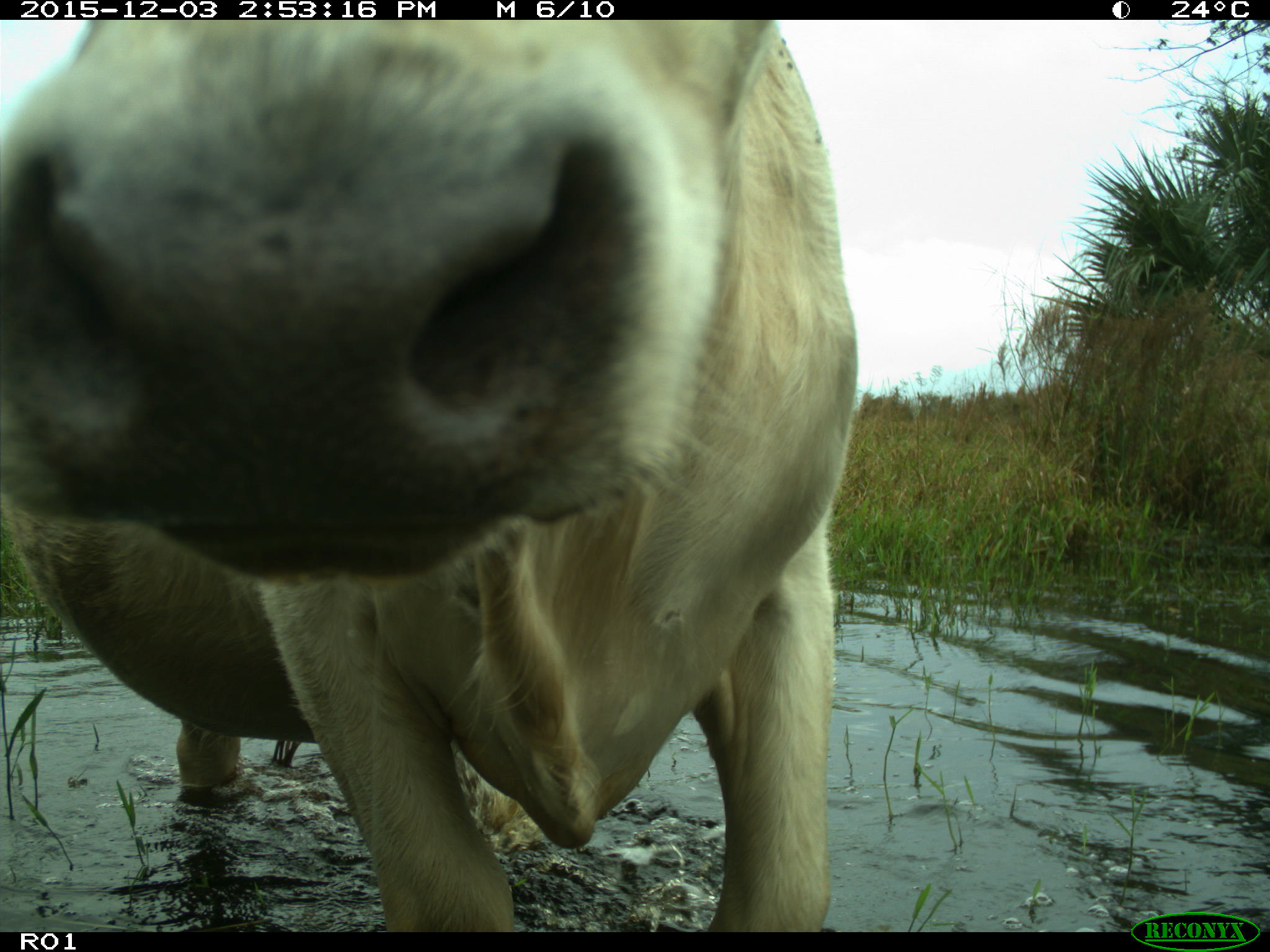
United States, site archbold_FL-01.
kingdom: Animalia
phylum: Chordata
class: Mammalia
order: Artiodactyla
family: Bovidae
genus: Bos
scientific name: Bos taurus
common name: domestic cow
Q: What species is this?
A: Bos taurus (domestic cow).